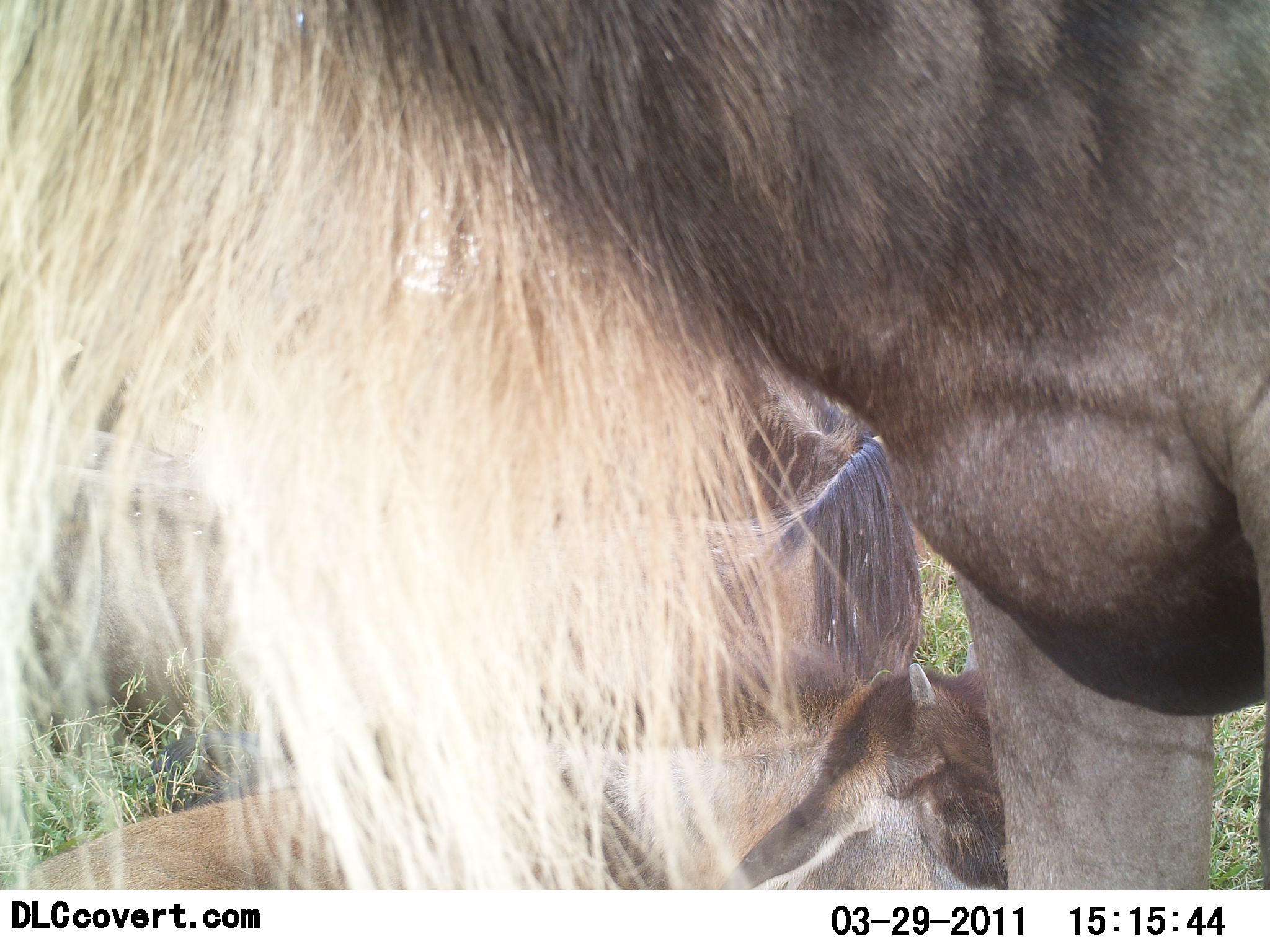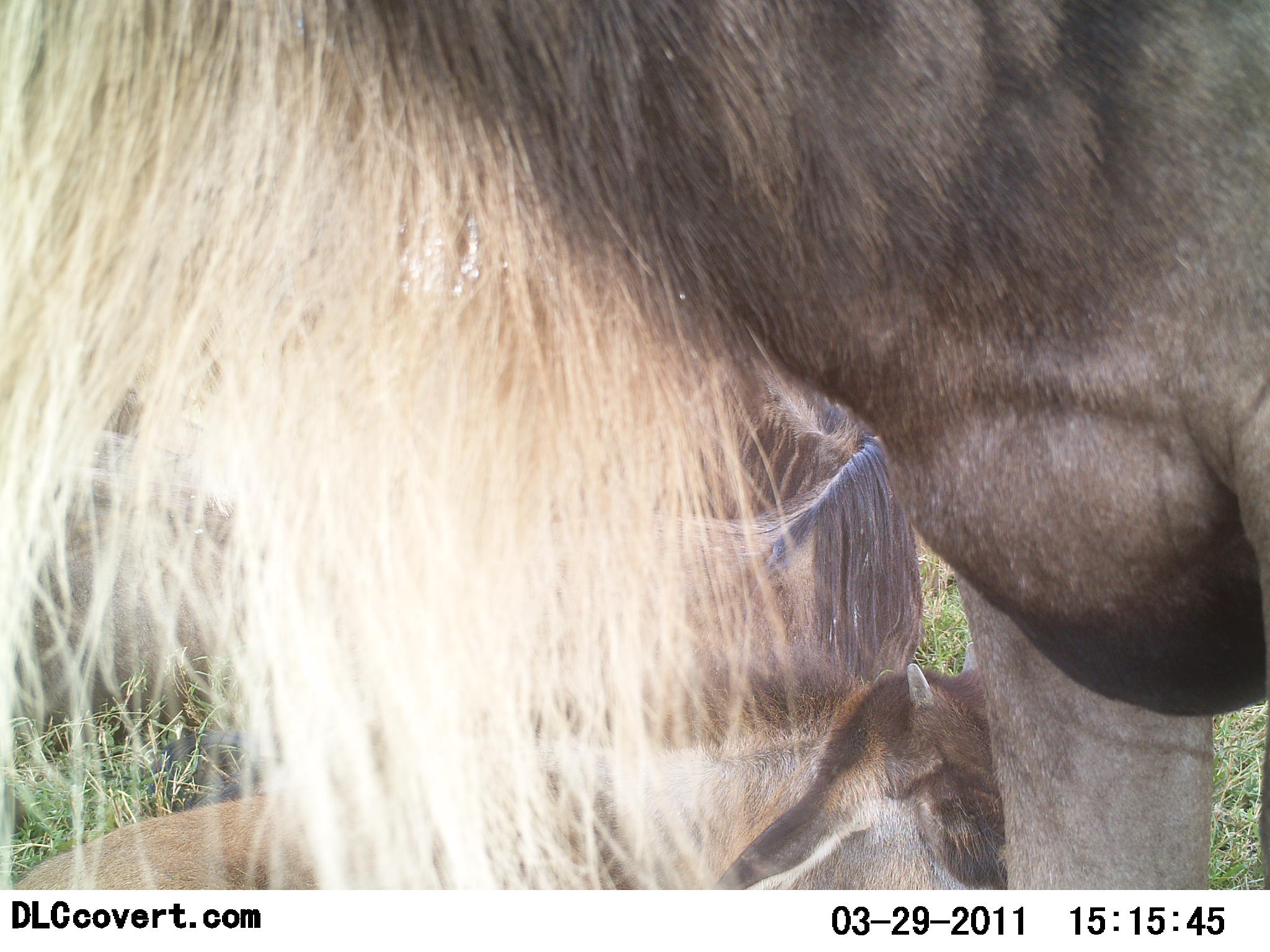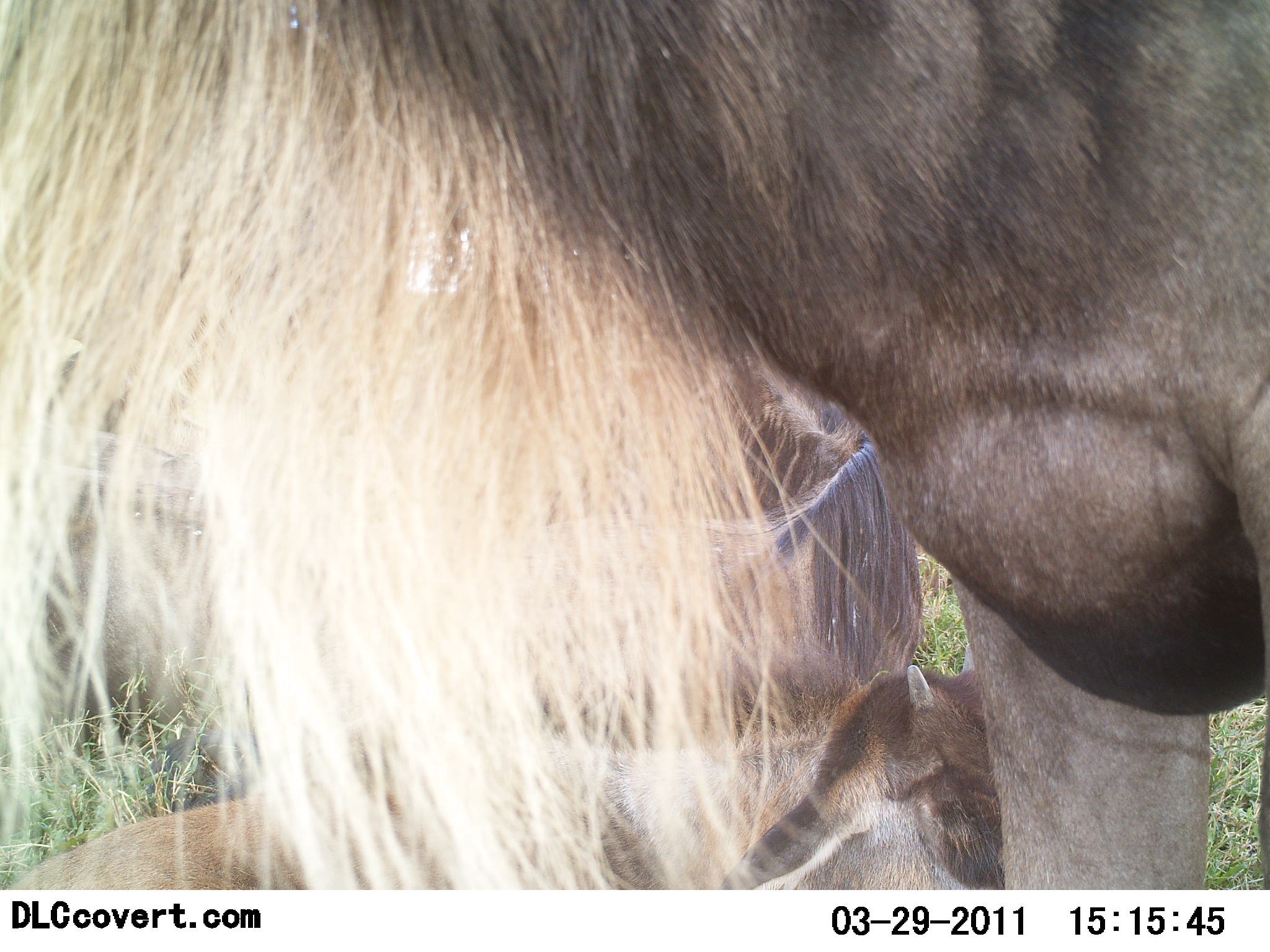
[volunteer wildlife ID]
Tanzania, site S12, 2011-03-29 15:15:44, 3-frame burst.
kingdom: Animalia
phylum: Chordata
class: Mammalia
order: Artiodactyla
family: Bovidae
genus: Connochaetes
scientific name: Connochaetes taurinus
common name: blue wildebeest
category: wildebeest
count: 3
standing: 80%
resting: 90%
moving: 0%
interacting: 0%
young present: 70%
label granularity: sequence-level